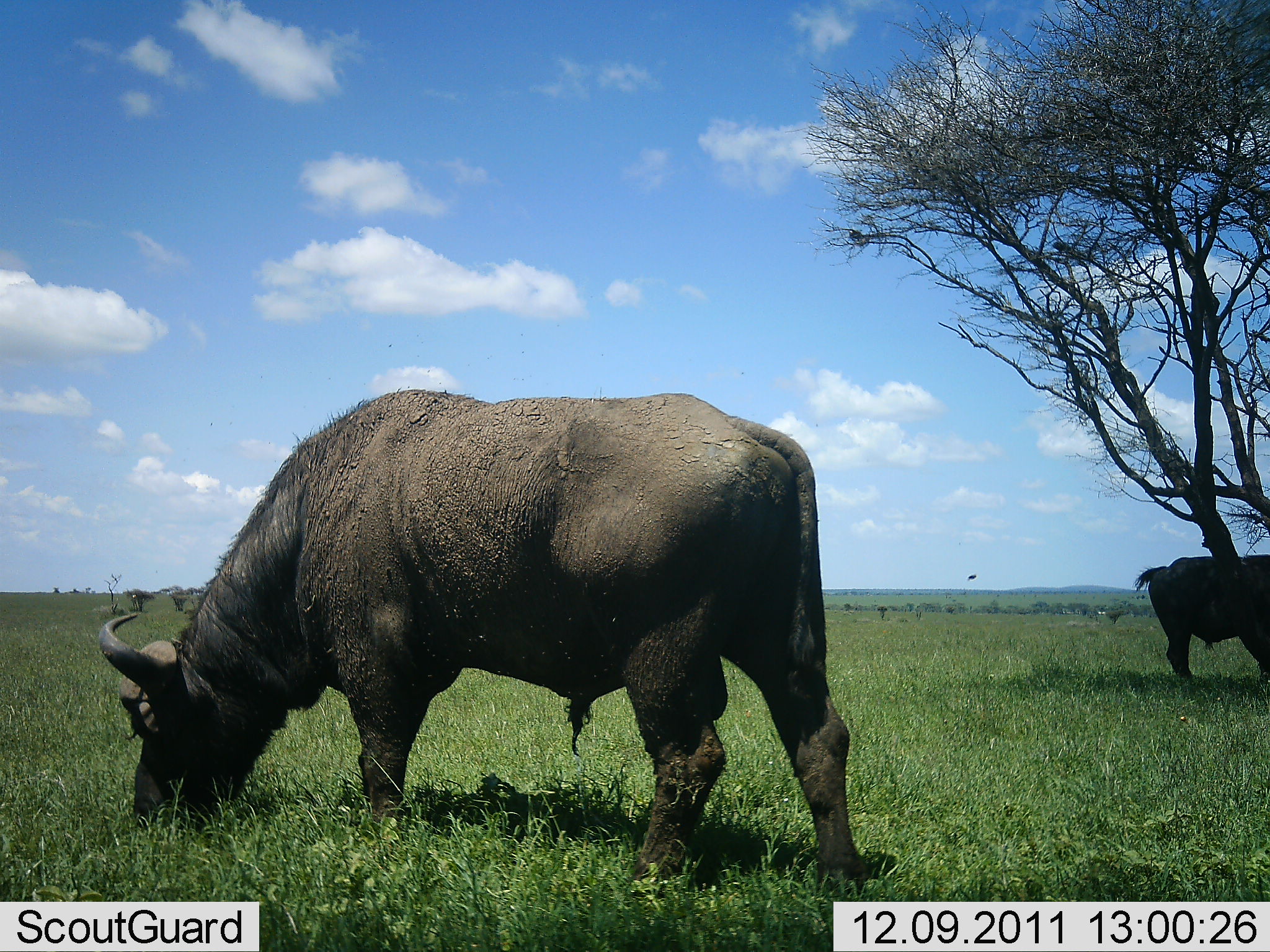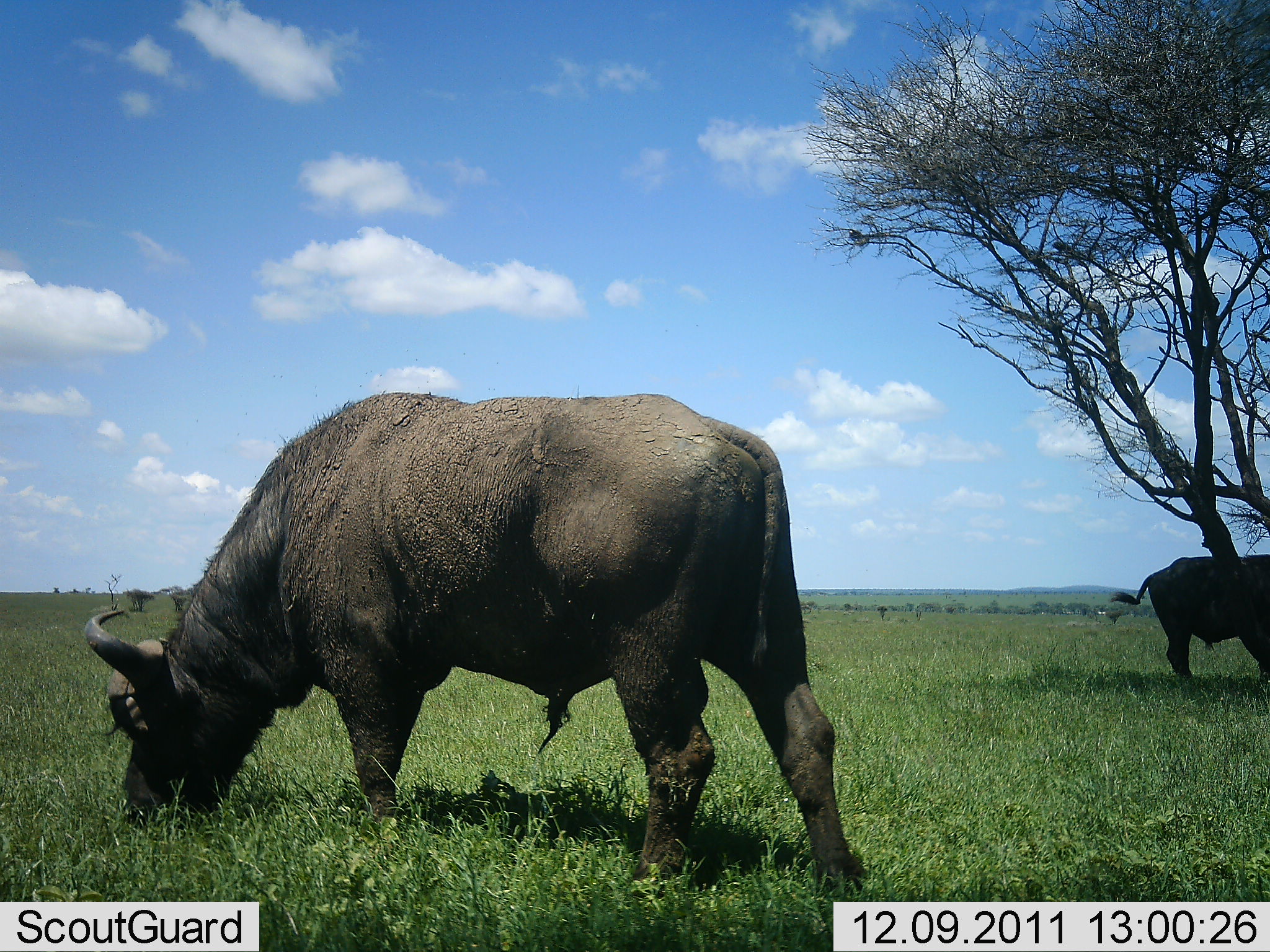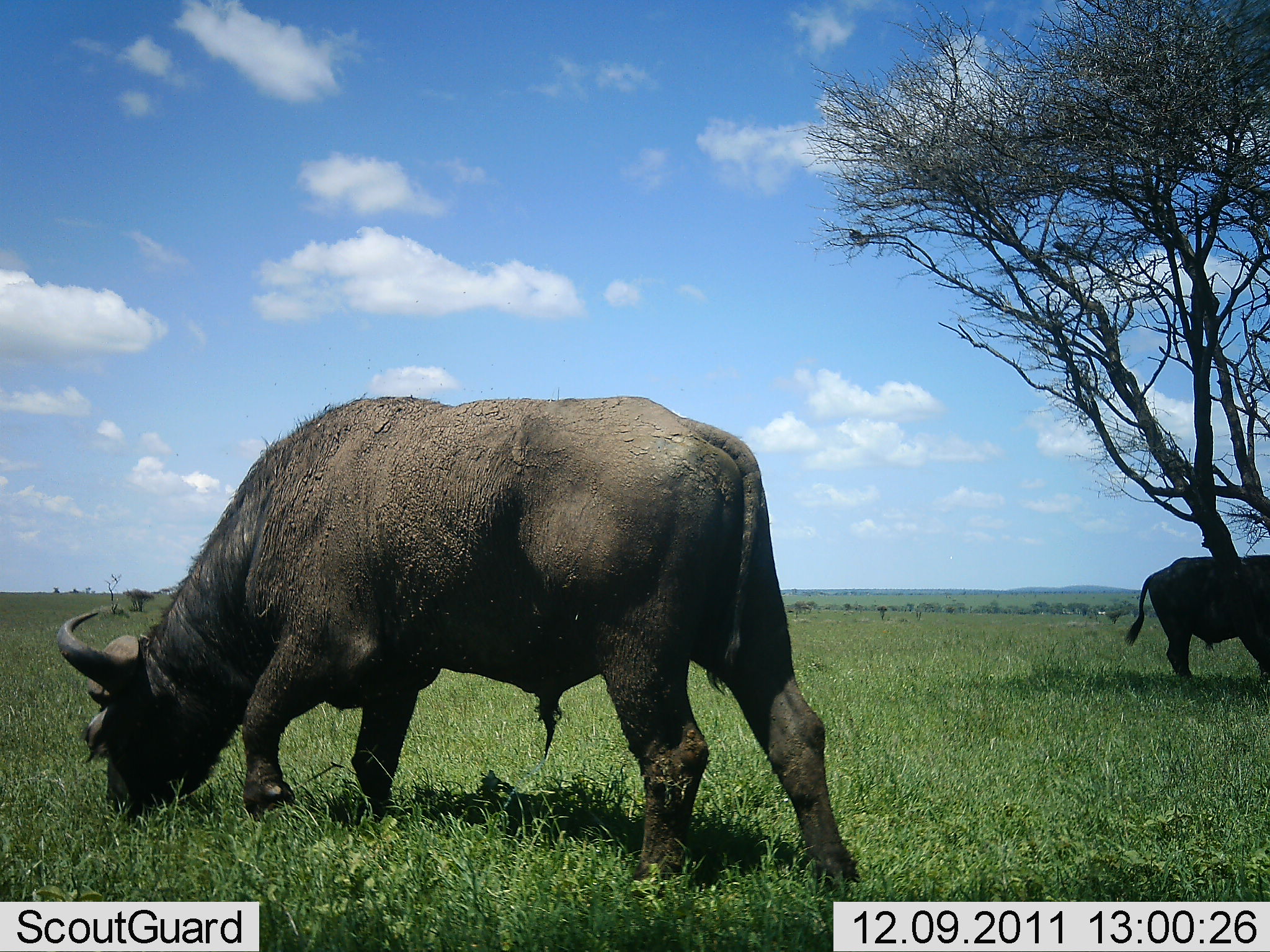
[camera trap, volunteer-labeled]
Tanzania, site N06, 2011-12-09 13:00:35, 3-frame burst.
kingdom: Animalia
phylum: Chordata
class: Mammalia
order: Artiodactyla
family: Bovidae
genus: Syncerus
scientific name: Syncerus caffer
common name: cape buffalo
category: buffalo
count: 2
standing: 36%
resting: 9%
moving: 0%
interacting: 0%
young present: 0%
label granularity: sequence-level